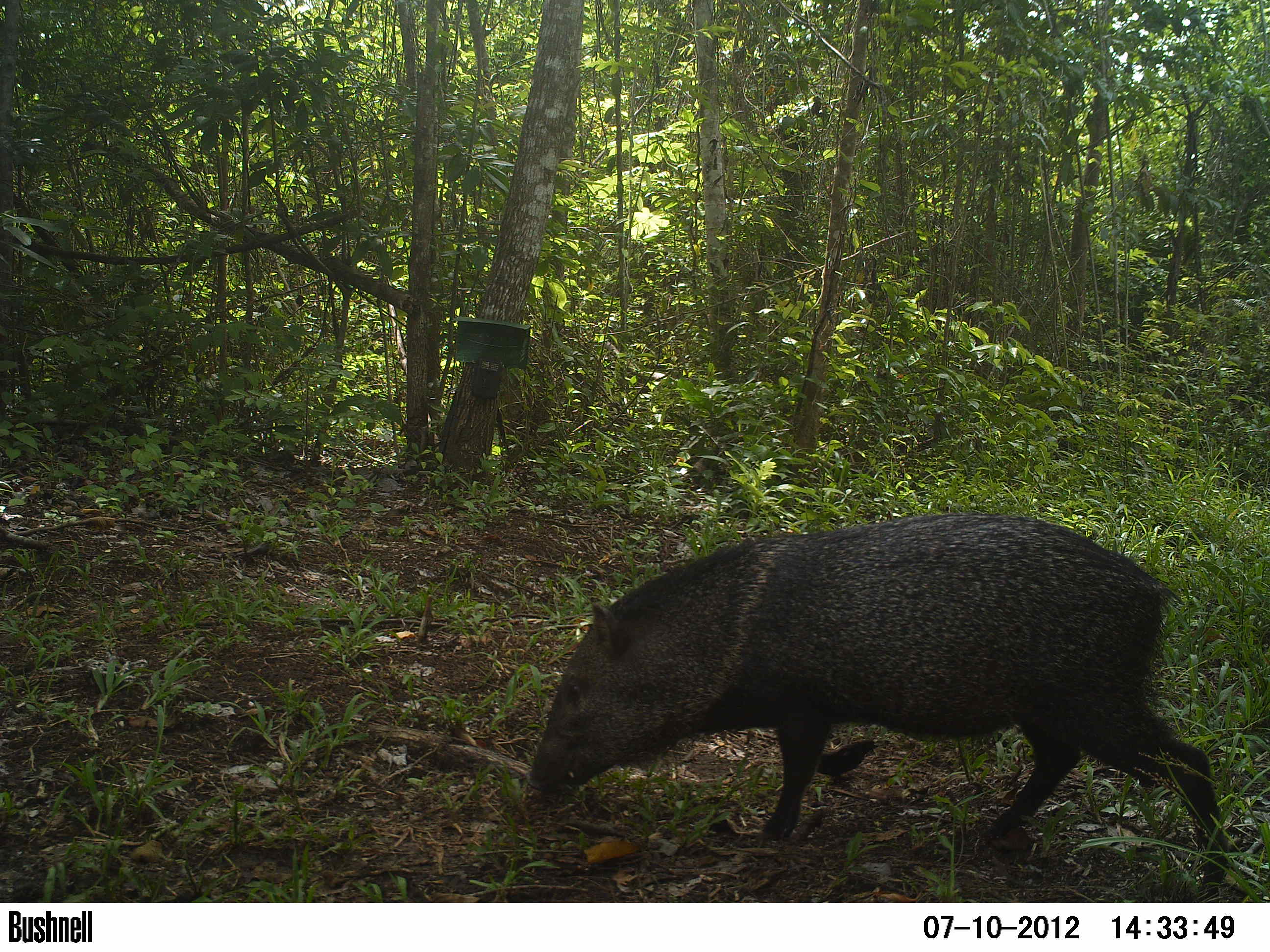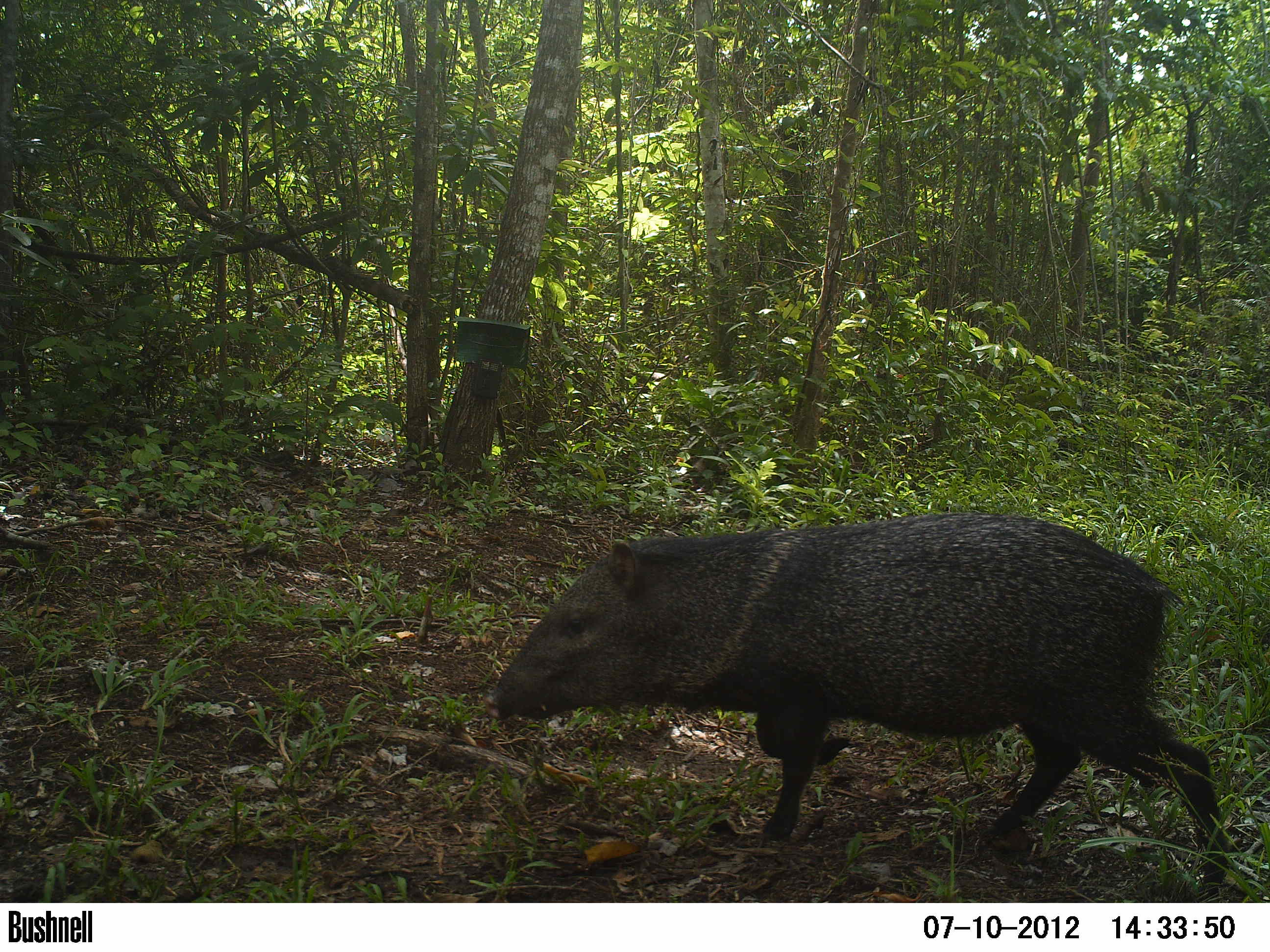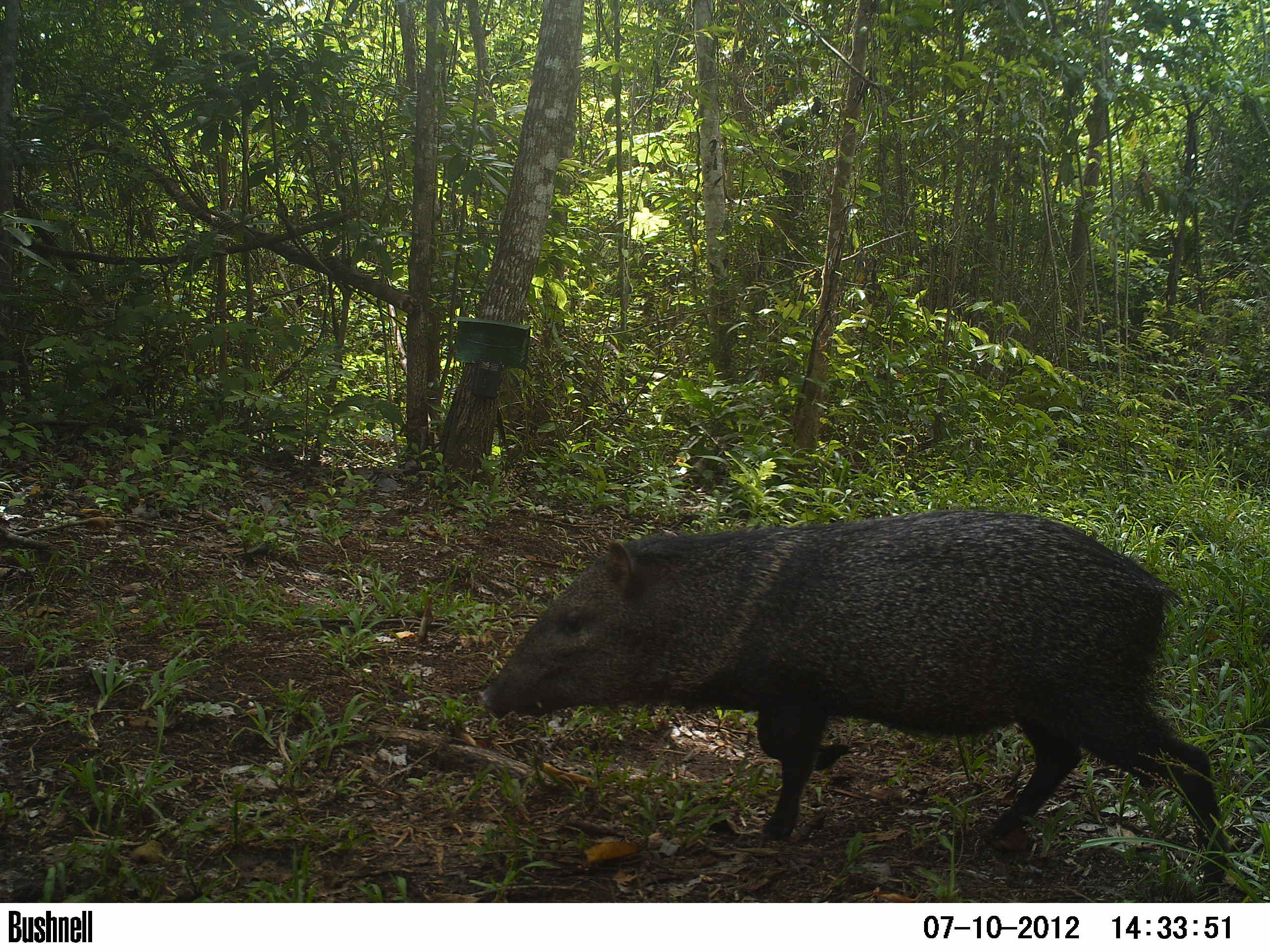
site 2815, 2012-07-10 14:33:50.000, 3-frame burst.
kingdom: Animalia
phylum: Chordata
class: Mammalia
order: Artiodactyla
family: Tayassuidae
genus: Pecari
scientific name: Pecari tajacu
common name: collared peccary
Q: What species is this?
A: Pecari tajacu (collared peccary).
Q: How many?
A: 5.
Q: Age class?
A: Adult.